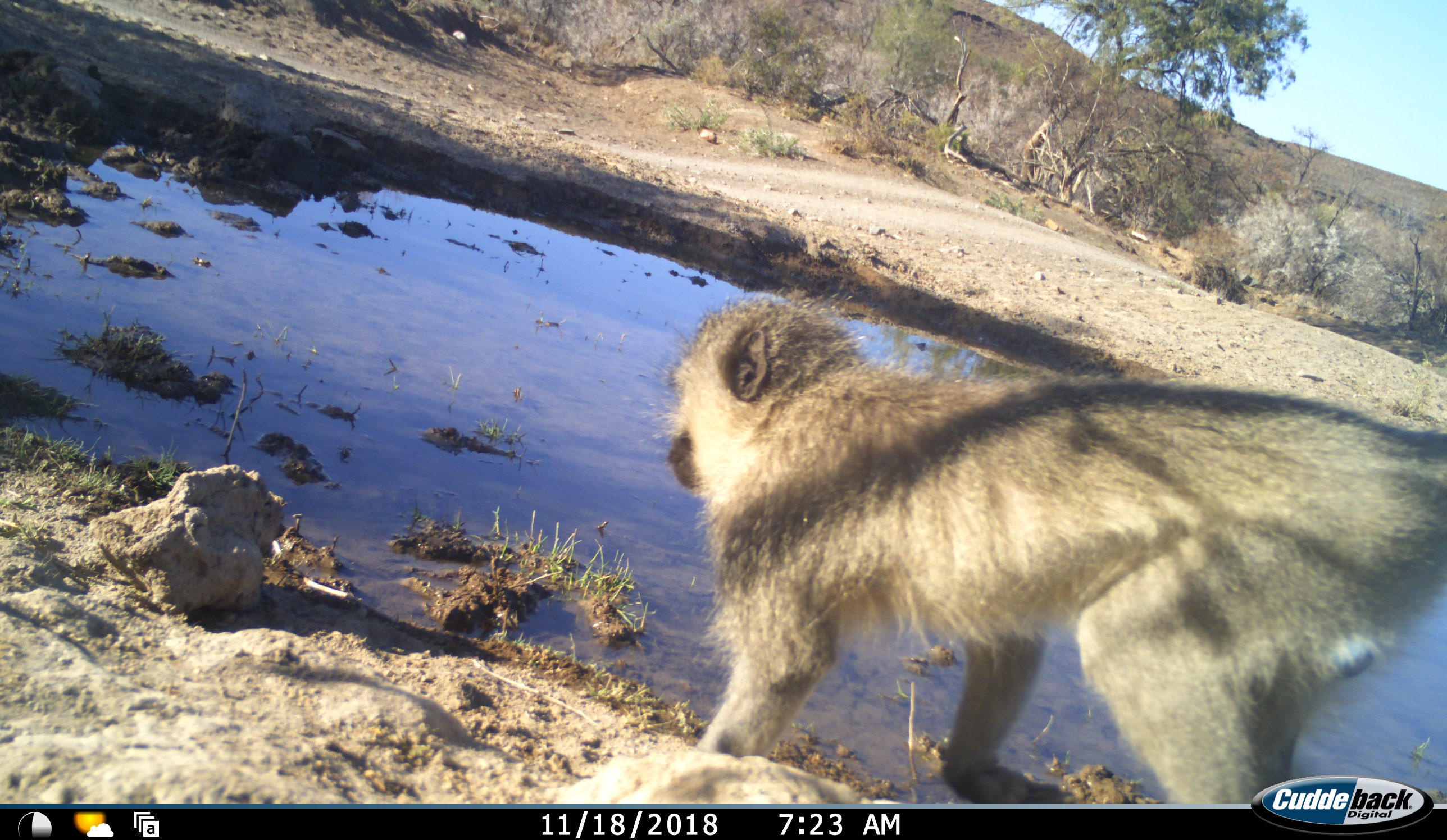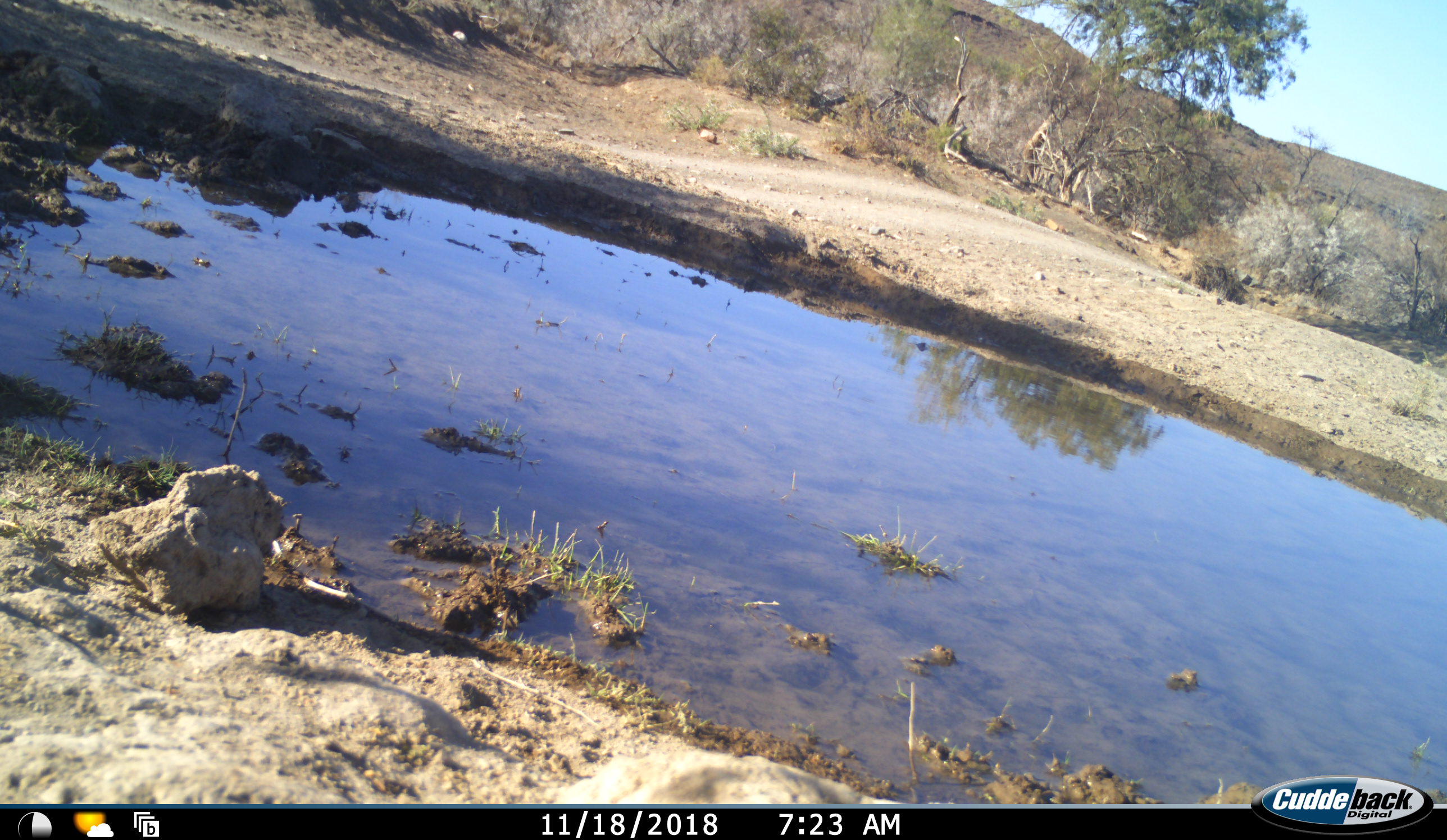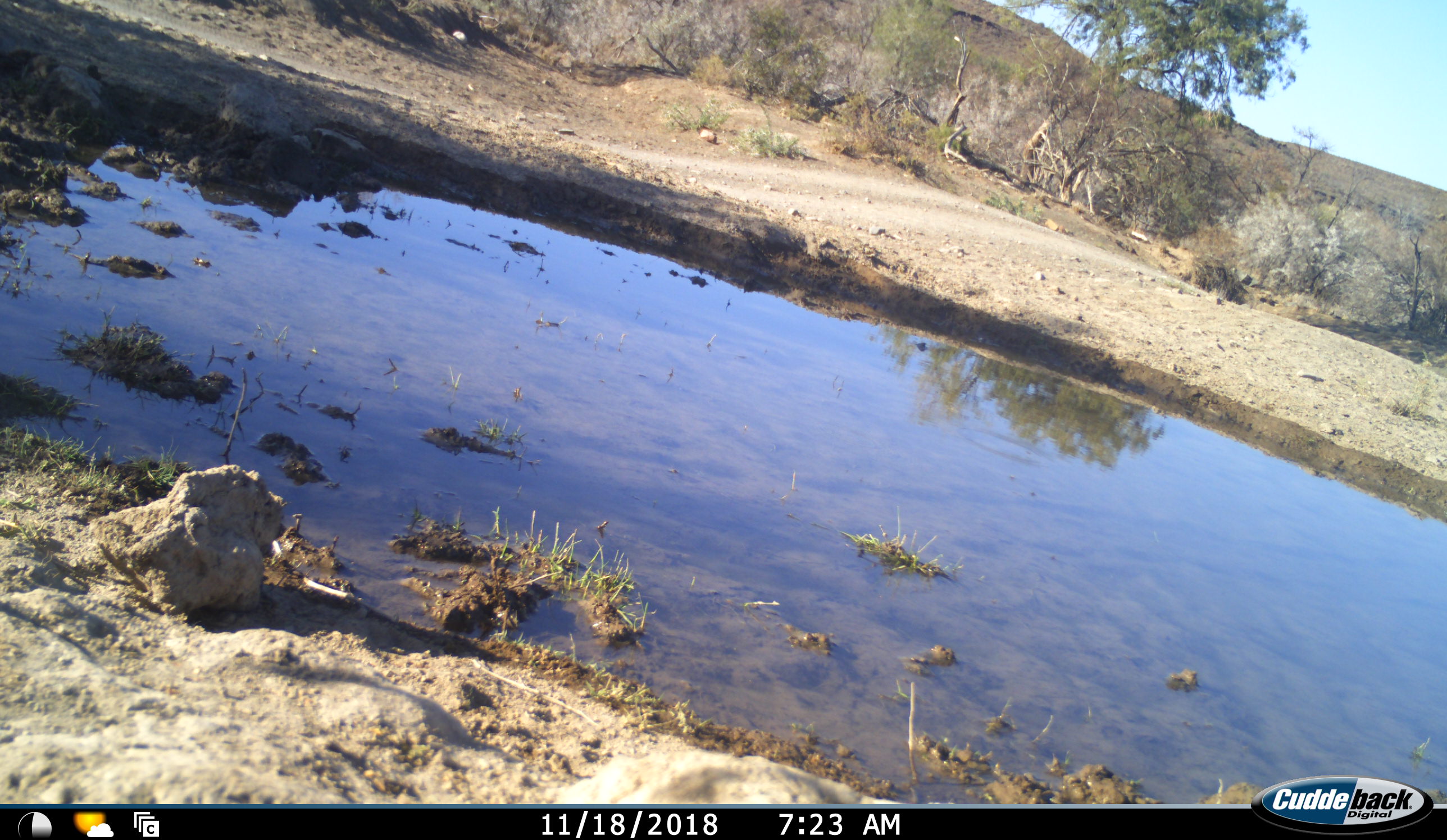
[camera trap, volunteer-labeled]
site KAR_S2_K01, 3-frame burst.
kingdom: Animalia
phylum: Chordata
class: Mammalia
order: Primates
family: Cercopithecidae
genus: Chlorocebus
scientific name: Chlorocebus pygerythrus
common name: vervet monkey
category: monkeyvervet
Monkeyvervet (vervet monkey) (Chlorocebus pygerythrus), count 1. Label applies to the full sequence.